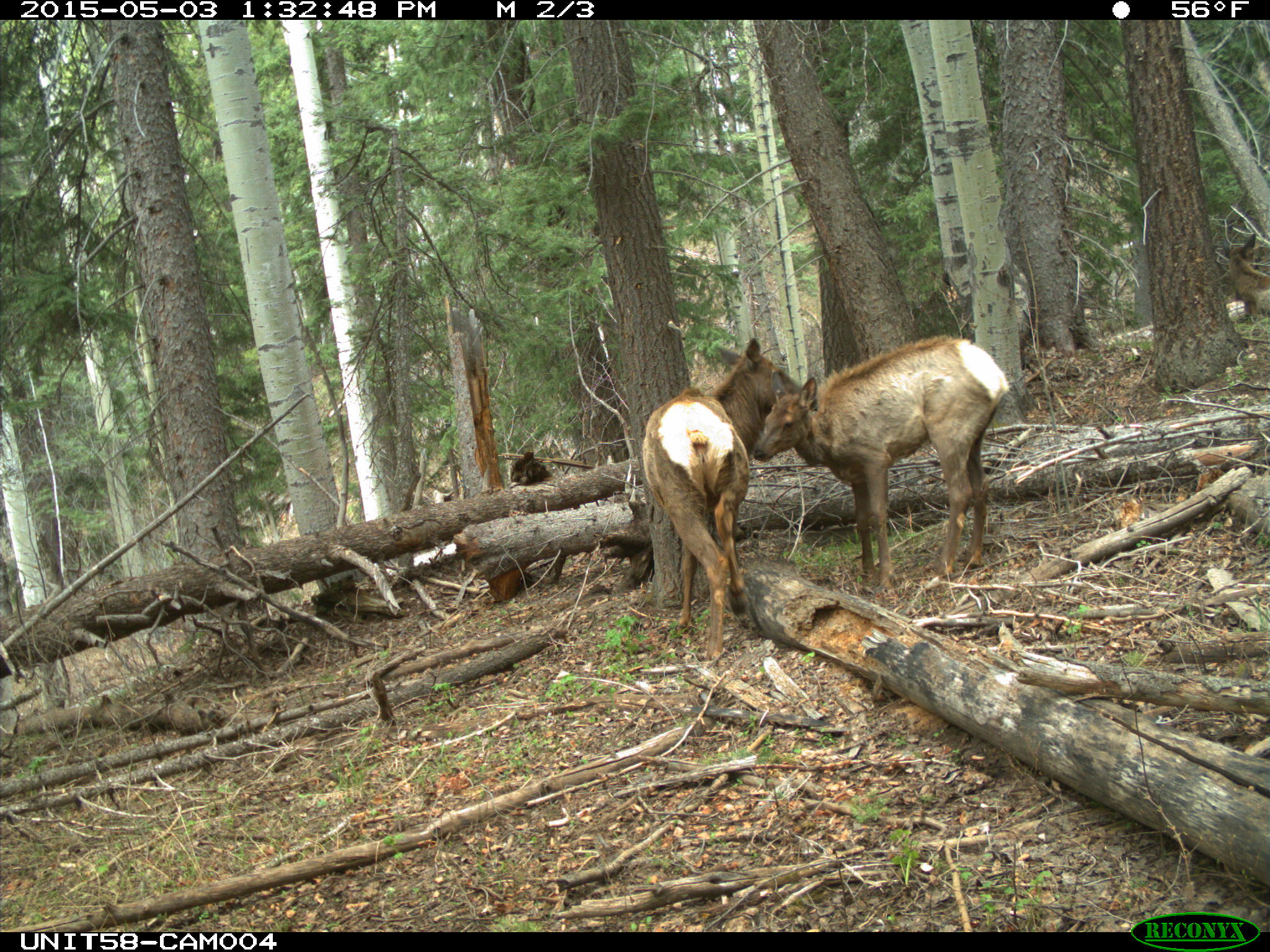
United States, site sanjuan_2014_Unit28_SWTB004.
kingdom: Animalia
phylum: Chordata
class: Mammalia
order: Artiodactyla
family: Cervidae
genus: Cervus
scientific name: Cervus elaphus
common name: red deer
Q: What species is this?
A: Cervus elaphus (red deer).